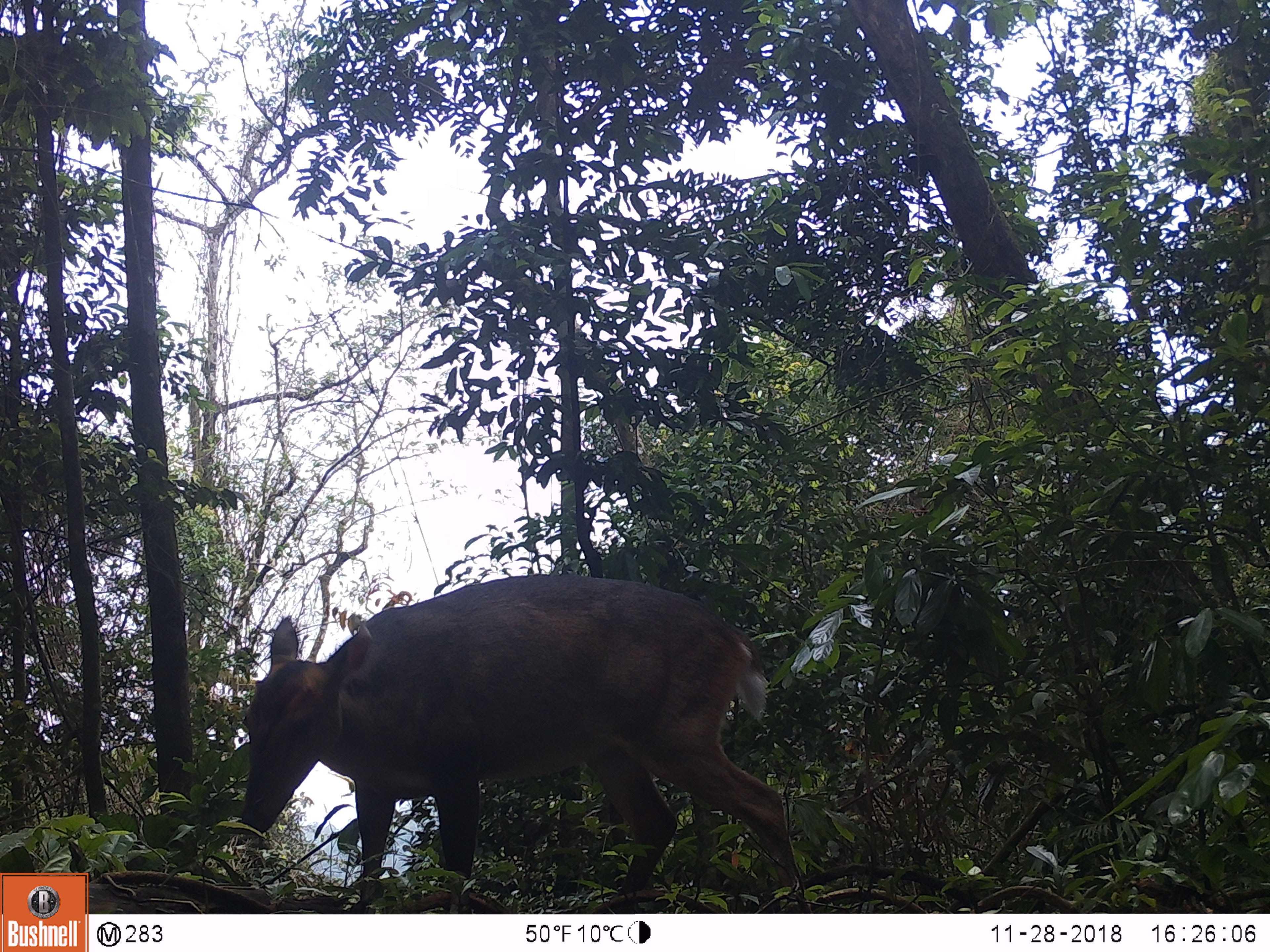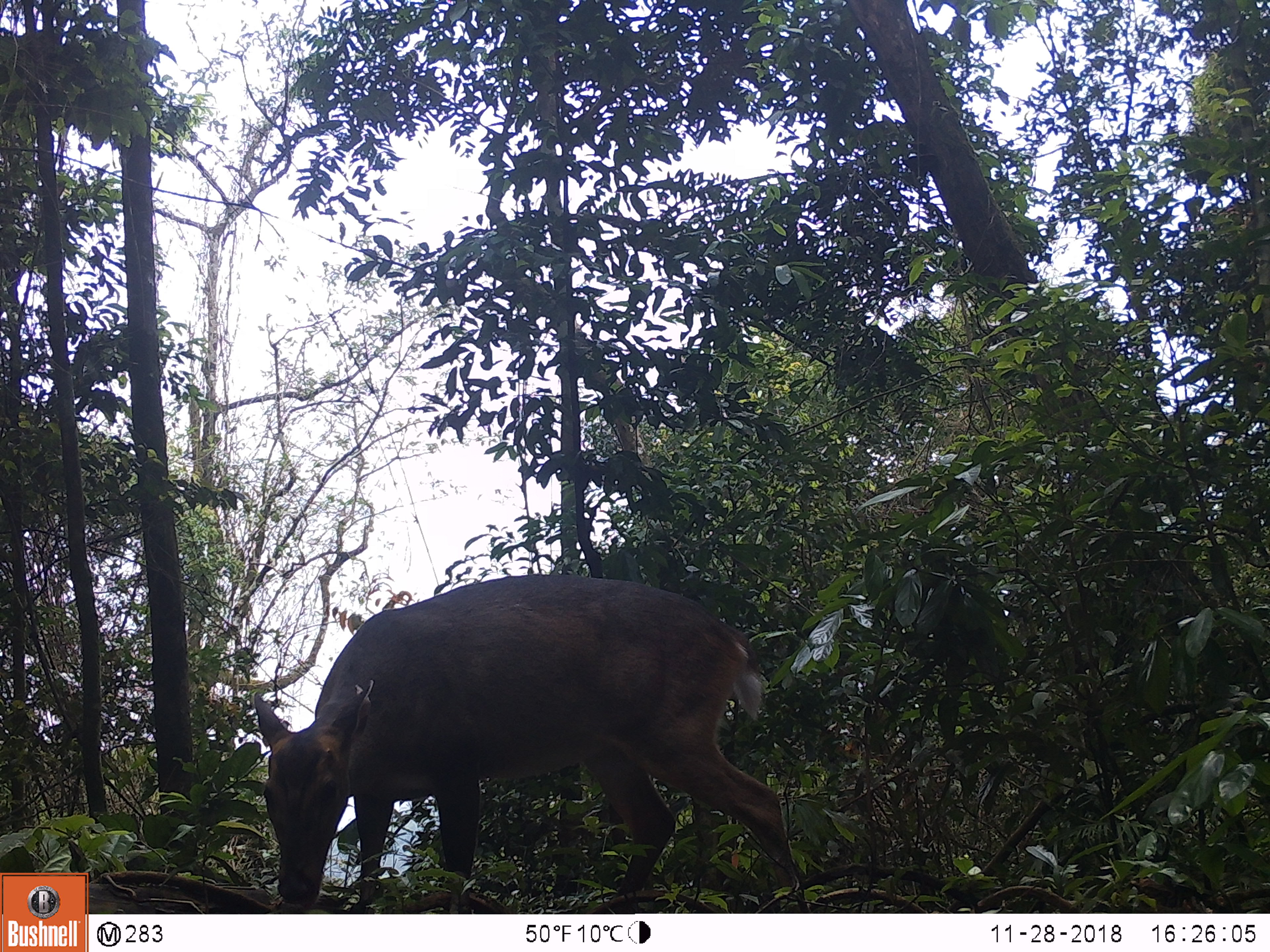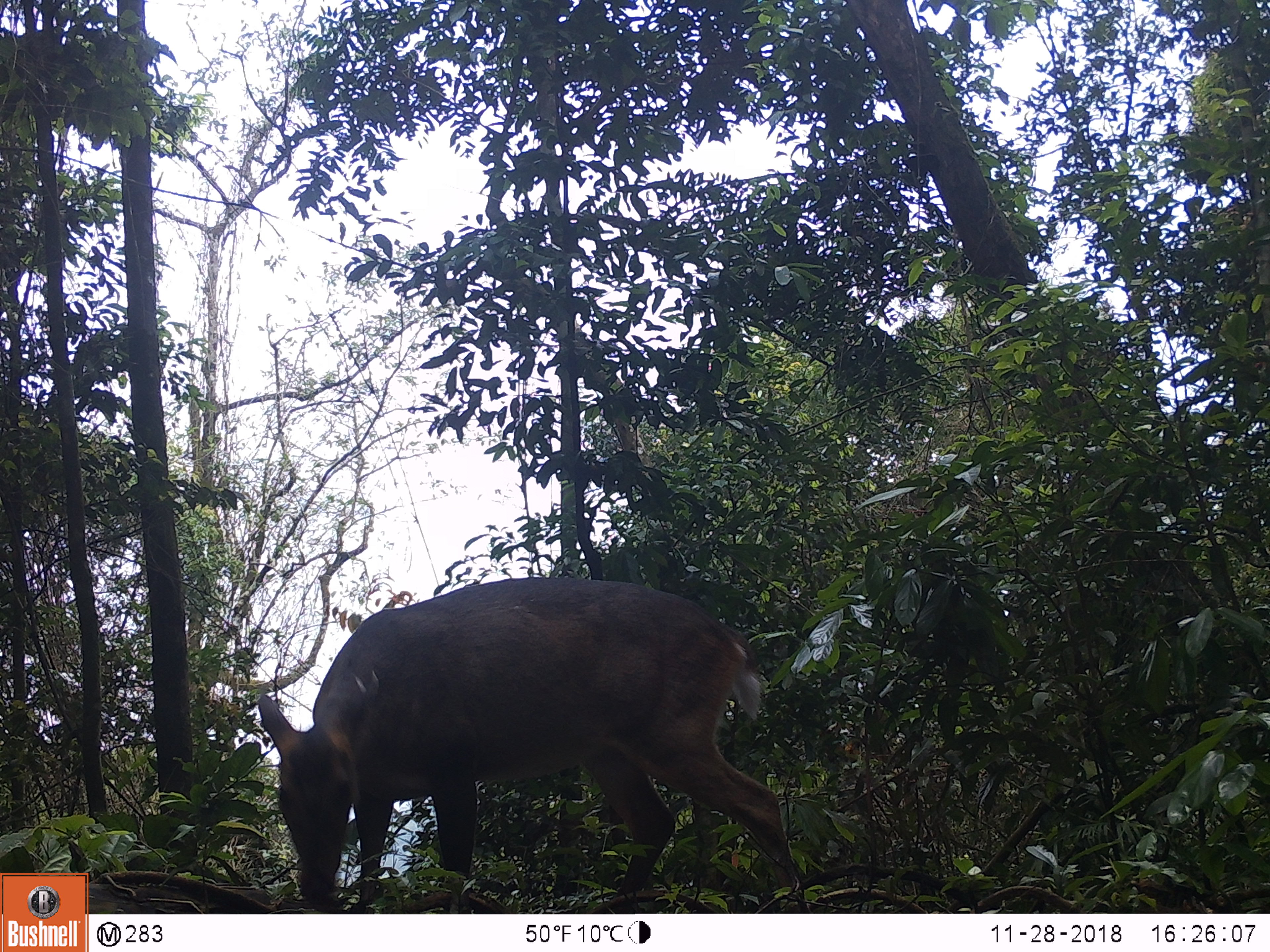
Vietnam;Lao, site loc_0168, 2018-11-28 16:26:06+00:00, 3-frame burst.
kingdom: Animalia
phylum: Chordata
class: Mammalia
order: Artiodactyla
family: Cervidae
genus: Muntiacus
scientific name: Muntiacus vuquangensis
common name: large-antlered muntjac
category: large antlered muntjac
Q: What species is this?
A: Large antlered muntjac (large-antlered muntjac) (Muntiacus vuquangensis).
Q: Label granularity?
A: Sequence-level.